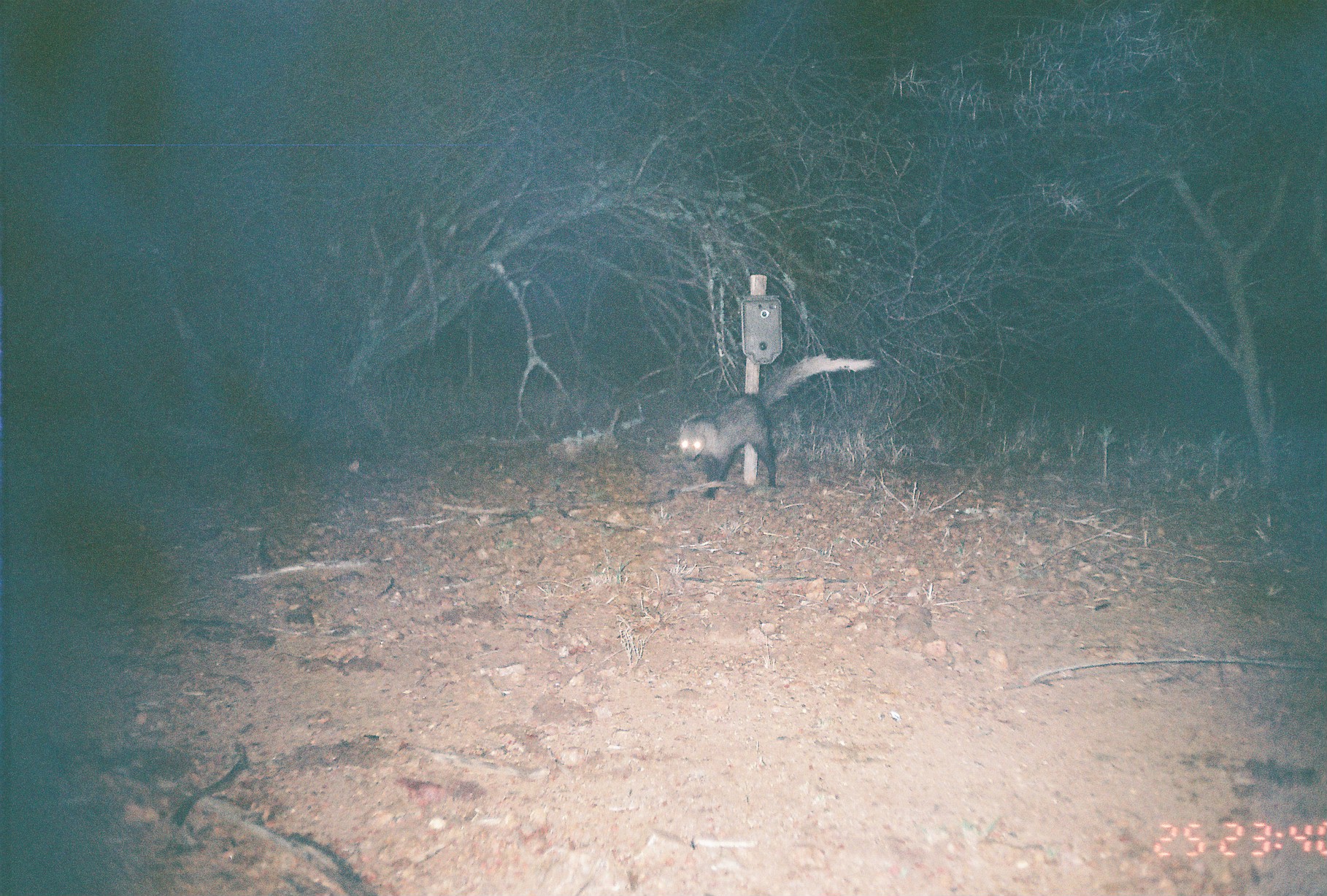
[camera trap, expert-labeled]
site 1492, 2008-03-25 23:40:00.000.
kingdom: Animalia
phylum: Chordata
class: Mammalia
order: Carnivora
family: Herpestidae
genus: Ichneumia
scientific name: Ichneumia albicauda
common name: white-tailed mongoose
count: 1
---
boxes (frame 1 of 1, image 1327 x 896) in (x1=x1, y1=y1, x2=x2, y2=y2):
ichneumia albicauda: (x1=677, y1=353, x2=876, y2=501)